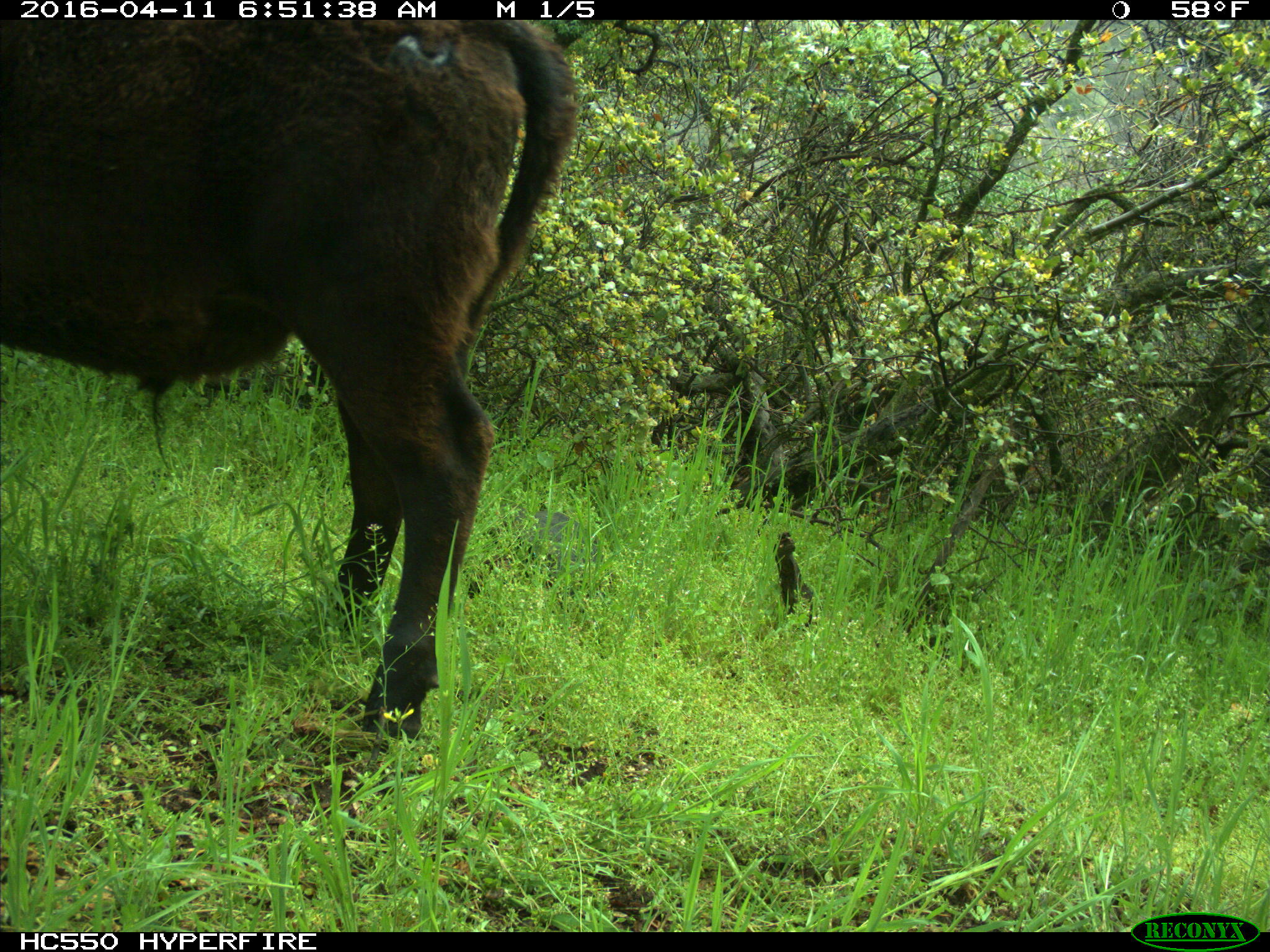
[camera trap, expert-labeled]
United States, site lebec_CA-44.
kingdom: Animalia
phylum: Chordata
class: Mammalia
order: Artiodactyla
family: Bovidae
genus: Bos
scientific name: Bos taurus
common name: domestic cow